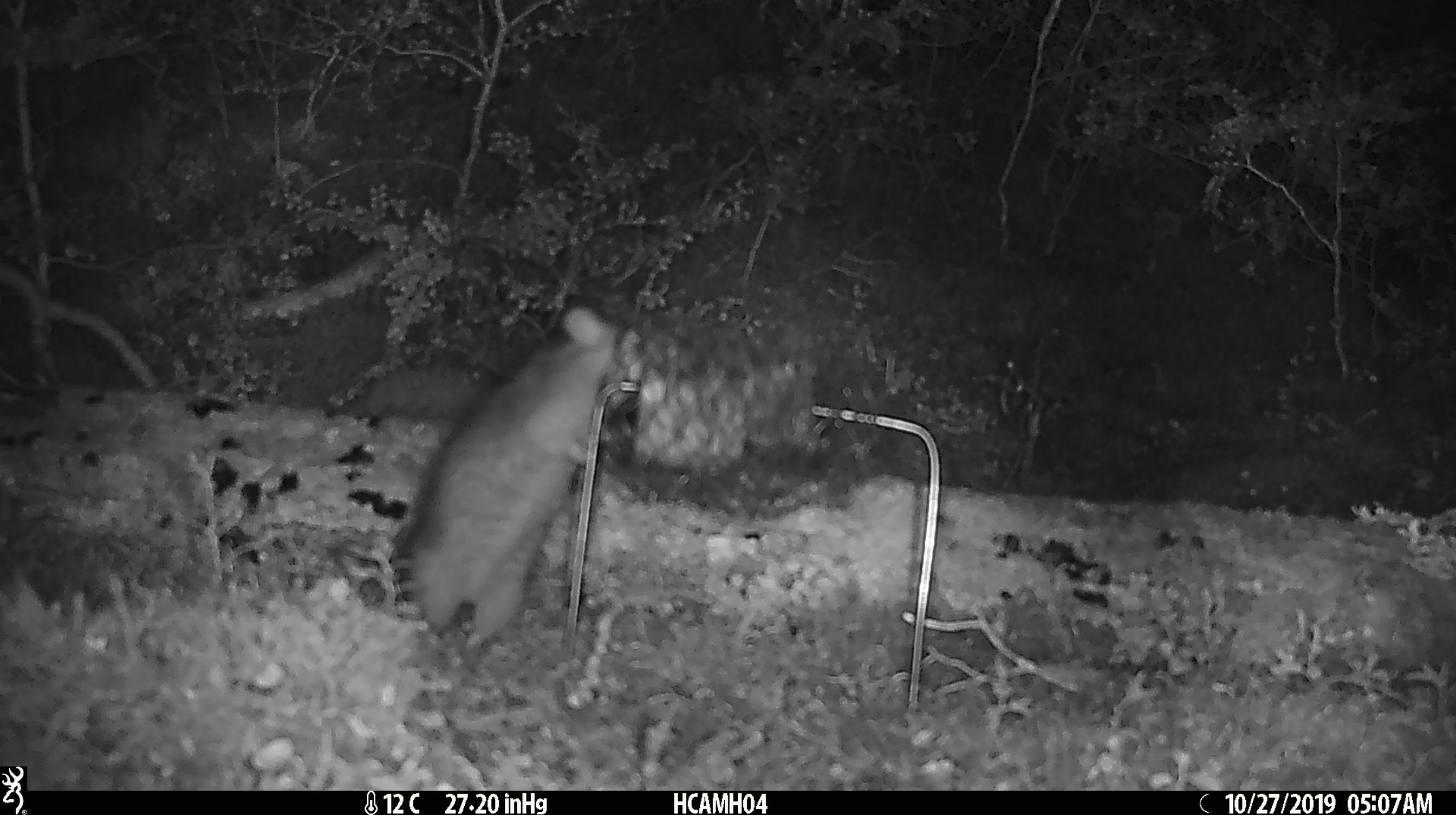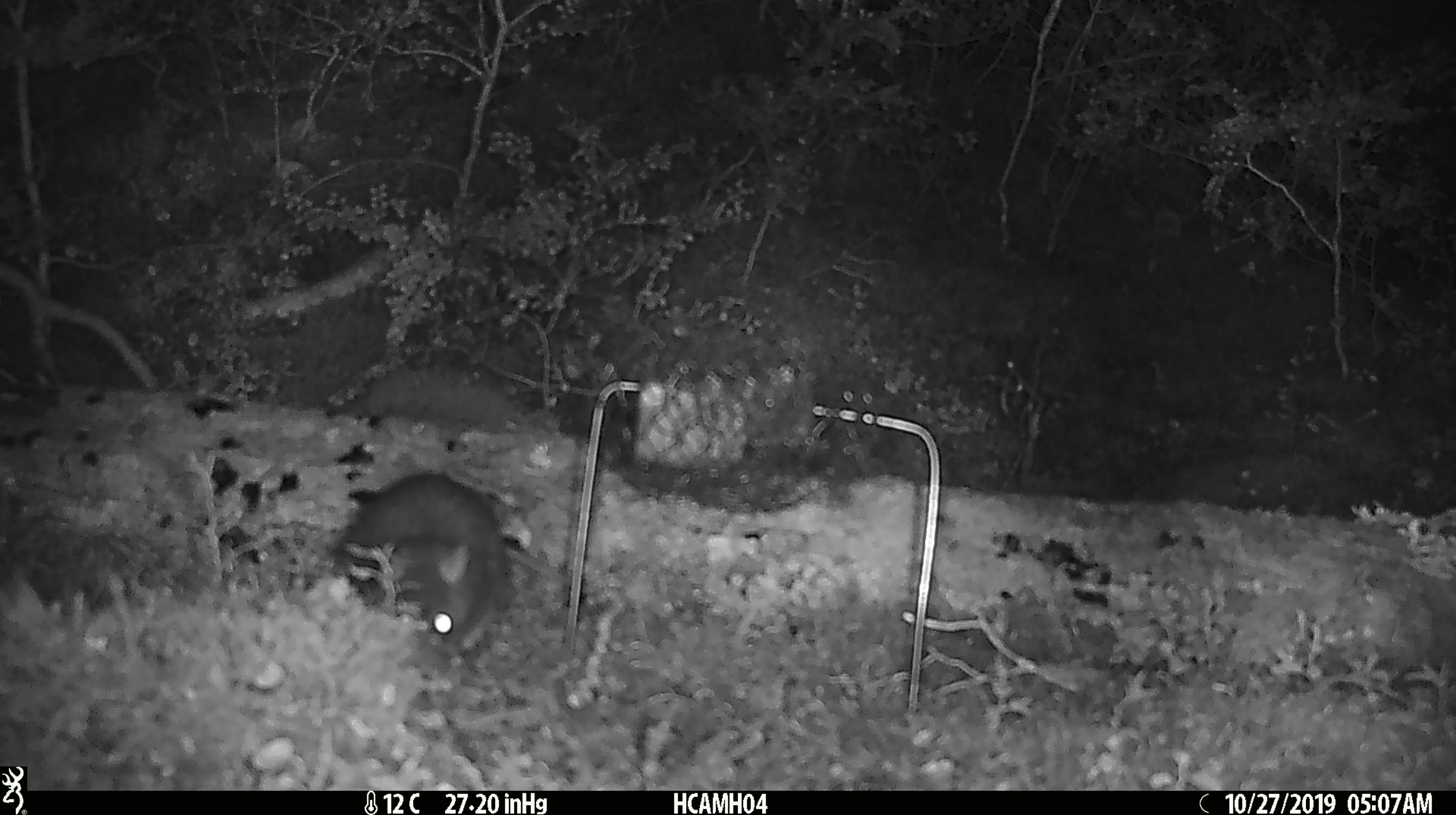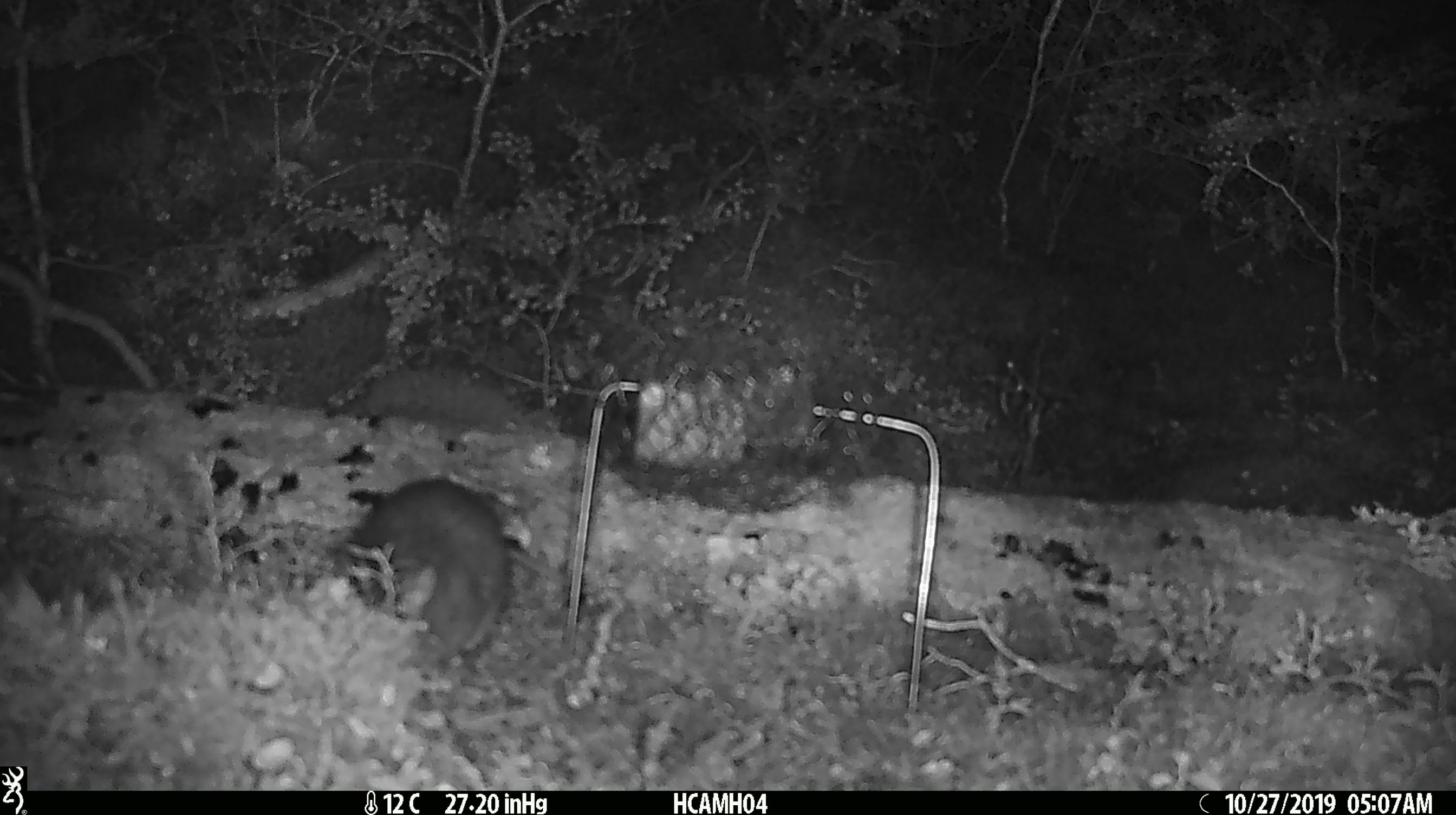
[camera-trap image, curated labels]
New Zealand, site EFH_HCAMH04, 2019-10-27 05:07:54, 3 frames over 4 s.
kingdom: Animalia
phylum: Chordata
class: Mammalia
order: Rodentia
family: Muridae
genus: Rattus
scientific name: Rattus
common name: rat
Rat (Rattus).